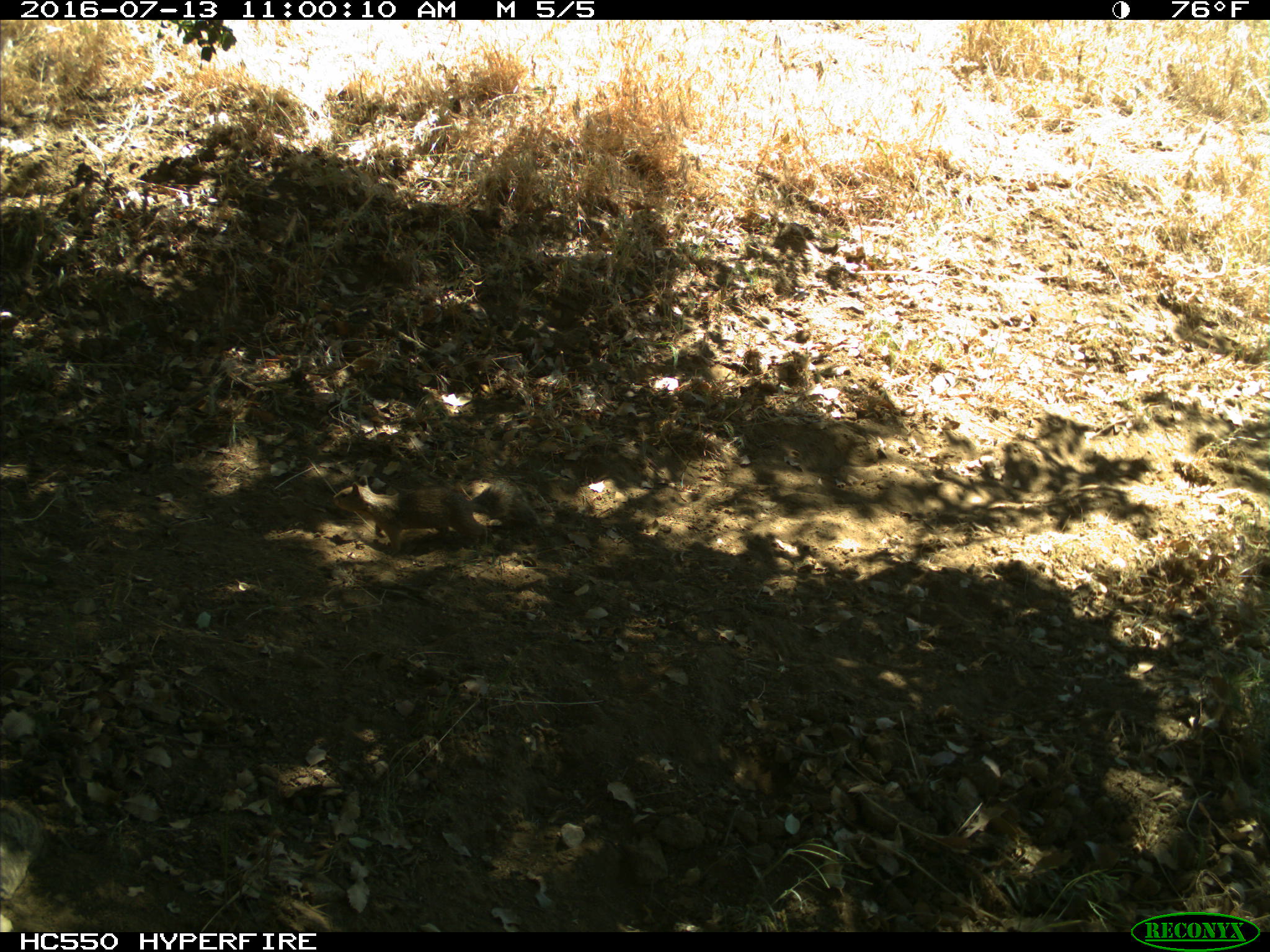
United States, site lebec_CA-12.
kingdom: Animalia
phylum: Chordata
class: Mammalia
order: Rodentia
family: Sciuridae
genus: Otospermophilus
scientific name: Otospermophilus beecheyi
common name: california ground squirrel